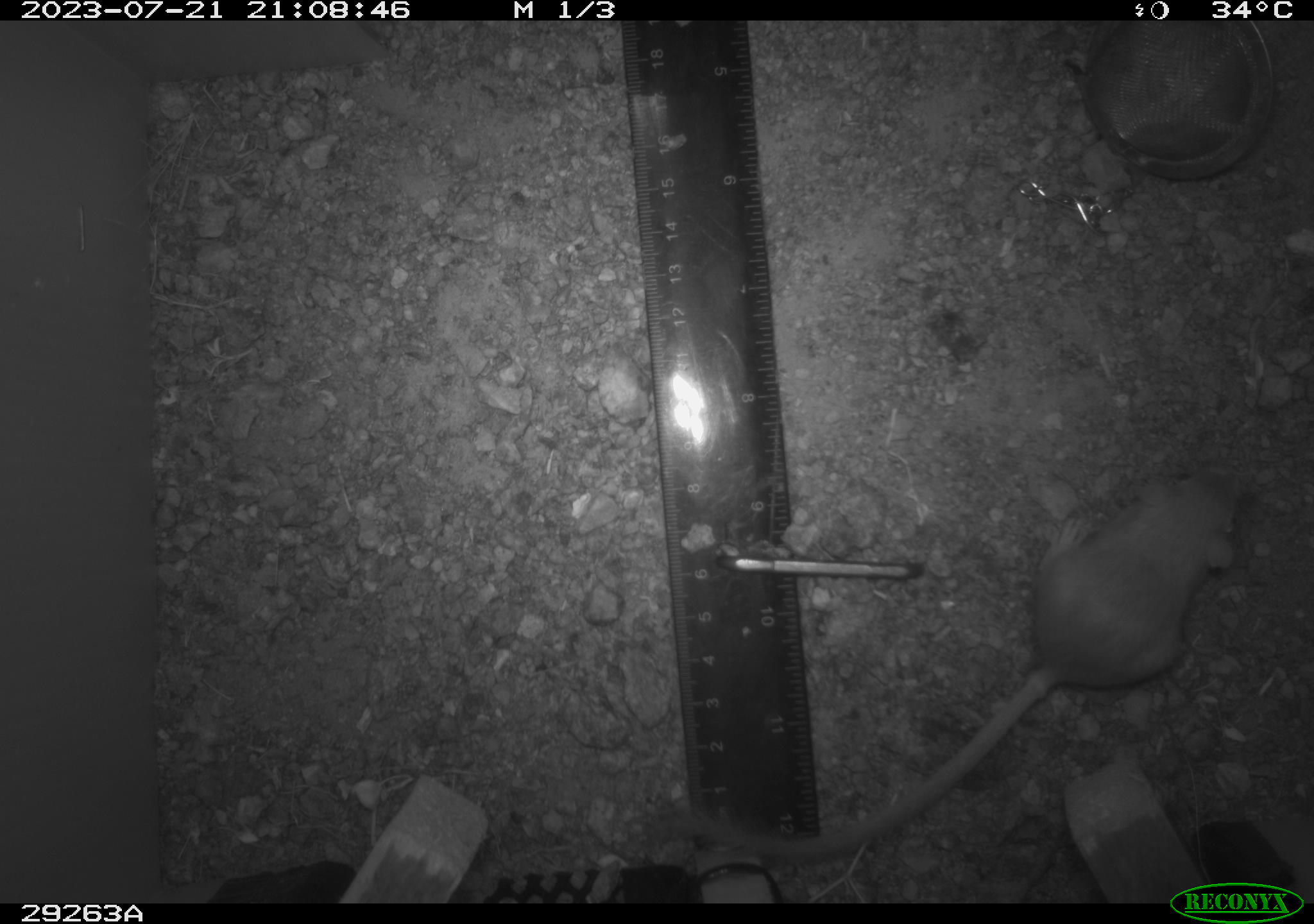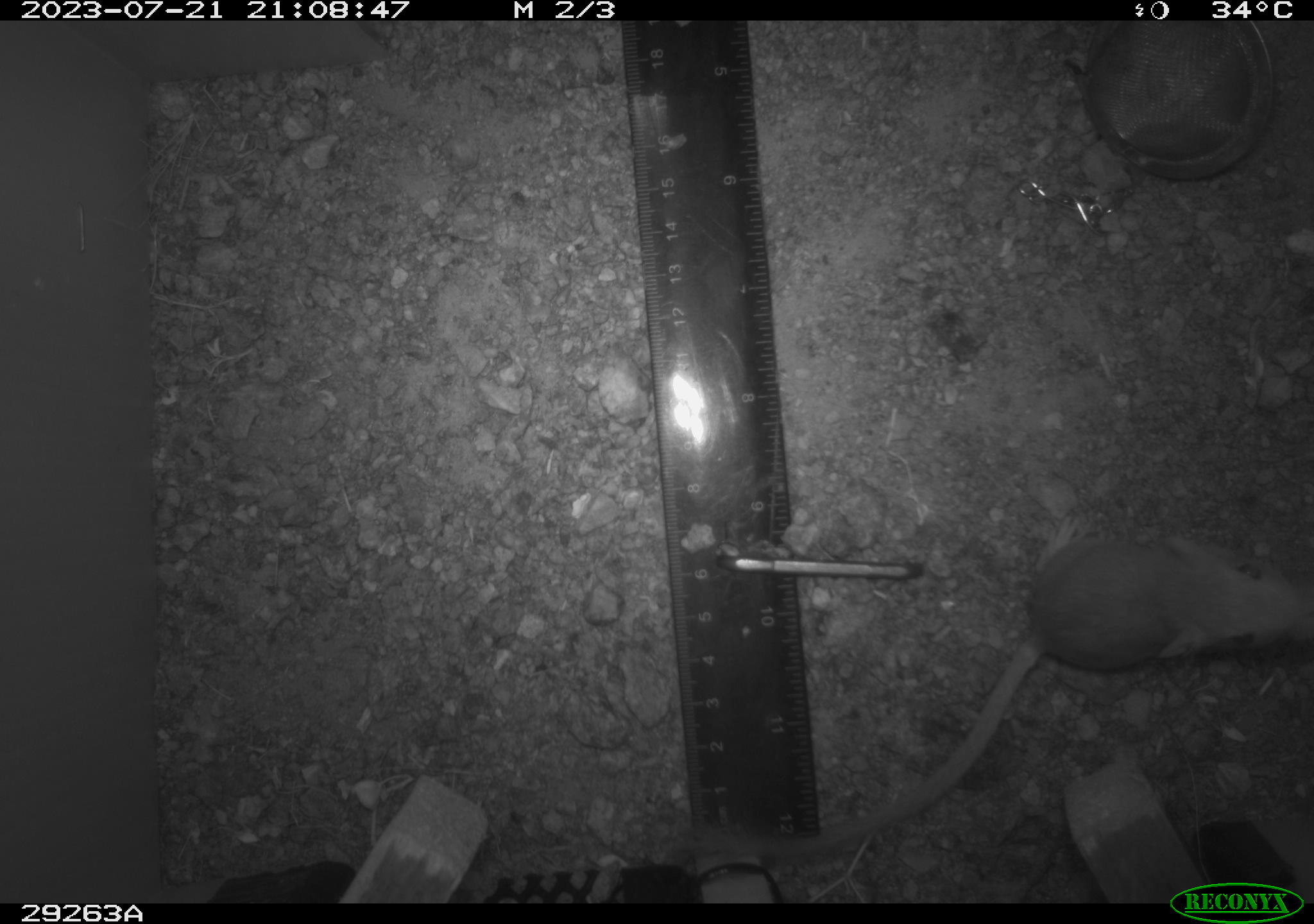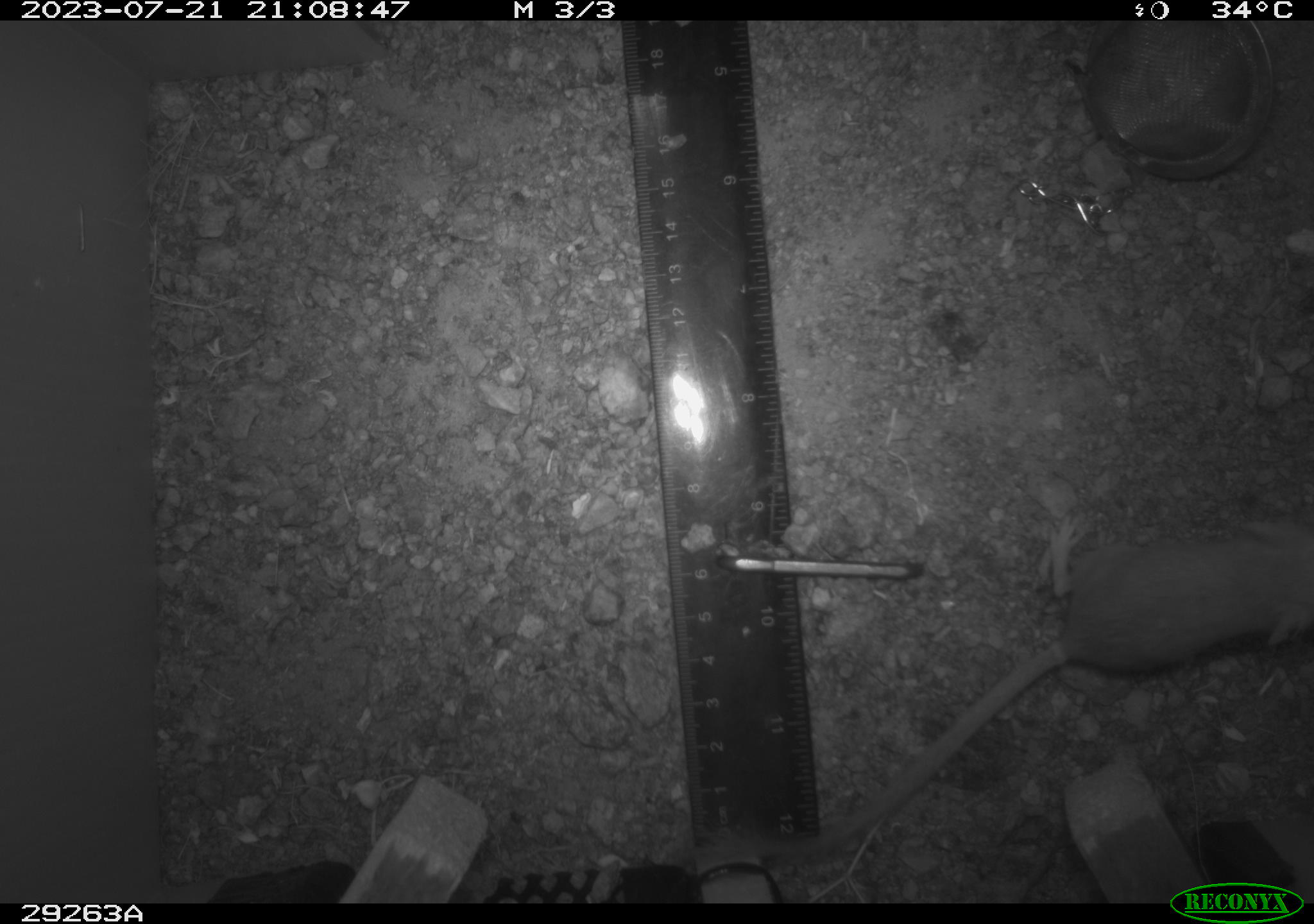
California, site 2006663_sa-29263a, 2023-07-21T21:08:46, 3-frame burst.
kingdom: Animalia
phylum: Chordata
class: Mammalia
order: Rodentia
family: Heteromyidae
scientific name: Heteromyidae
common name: kangaroo rats and pocket mice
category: heteromyidae family